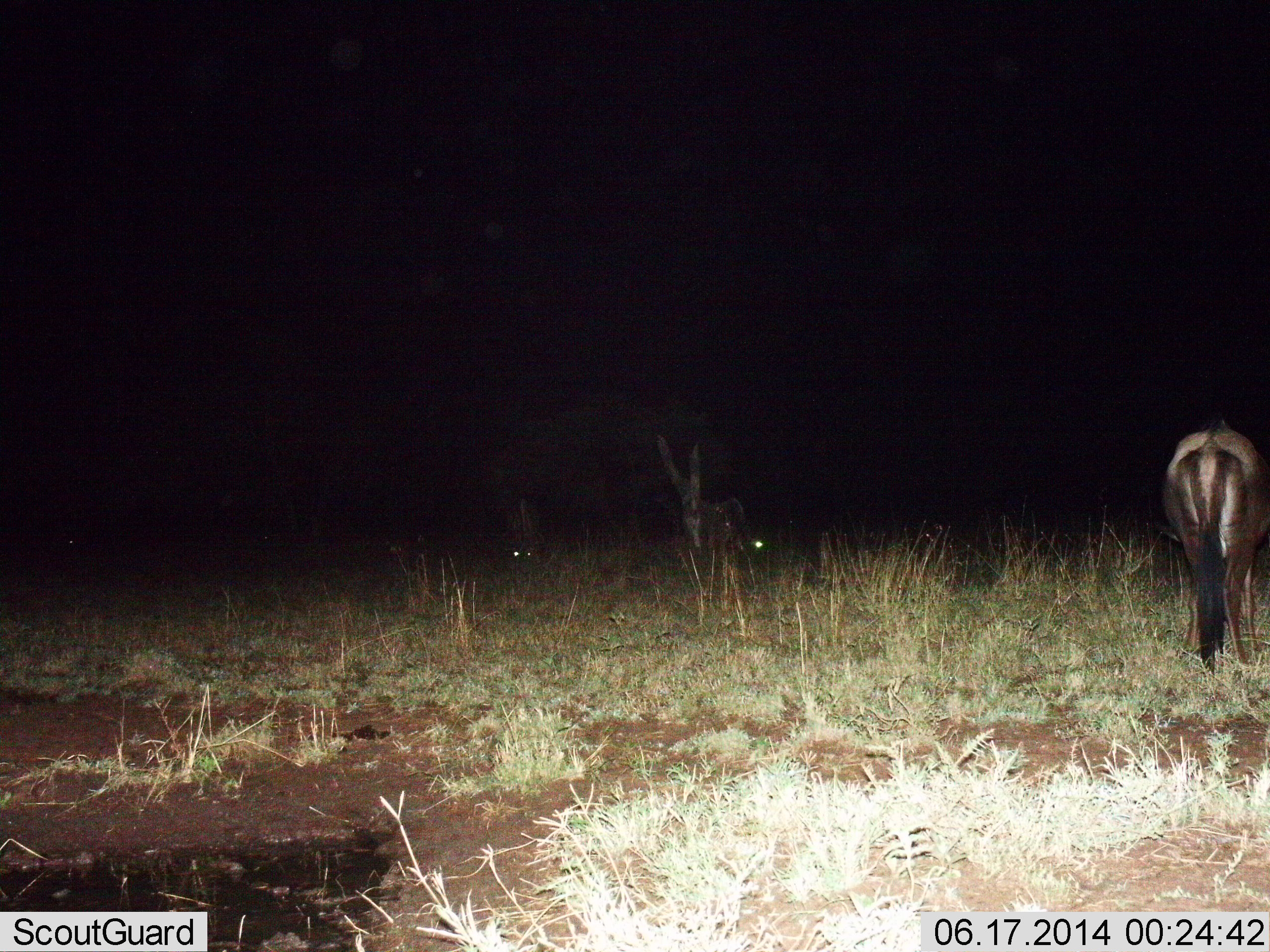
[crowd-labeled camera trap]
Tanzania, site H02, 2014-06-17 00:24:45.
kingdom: Animalia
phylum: Chordata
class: Mammalia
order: Artiodactyla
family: Bovidae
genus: Connochaetes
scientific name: Connochaetes taurinus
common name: blue wildebeest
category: wildebeest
Wildebeest (blue wildebeest) (Connochaetes taurinus), count 1. Behavior (volunteer vote fractions): standing 90%, resting 0%, moving 0%, interacting 0%. Young present (vote fraction): 0%. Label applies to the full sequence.